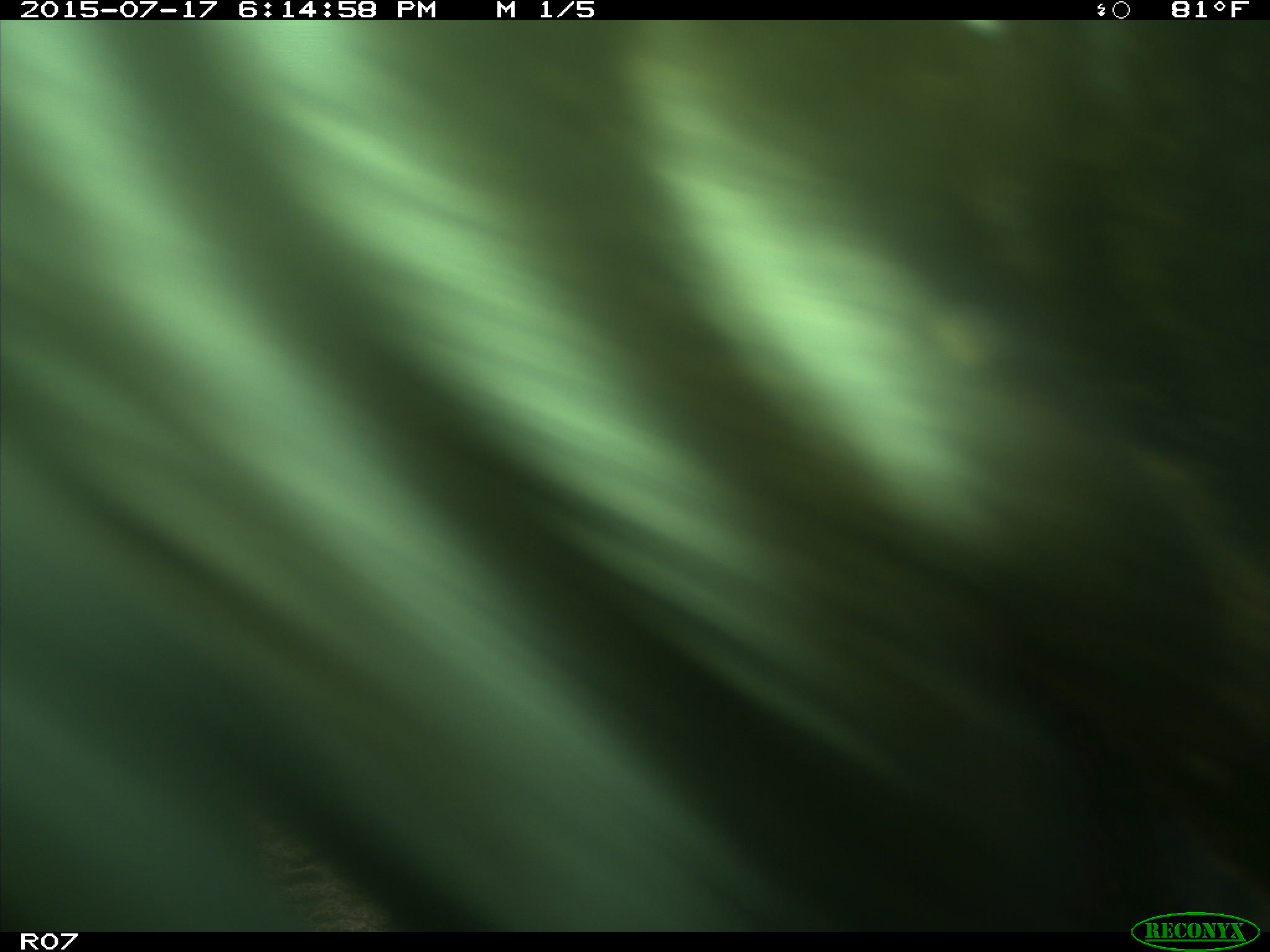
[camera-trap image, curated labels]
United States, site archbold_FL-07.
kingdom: Animalia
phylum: Chordata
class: Mammalia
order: Artiodactyla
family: Bovidae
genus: Bos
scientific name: Bos taurus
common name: domestic cow